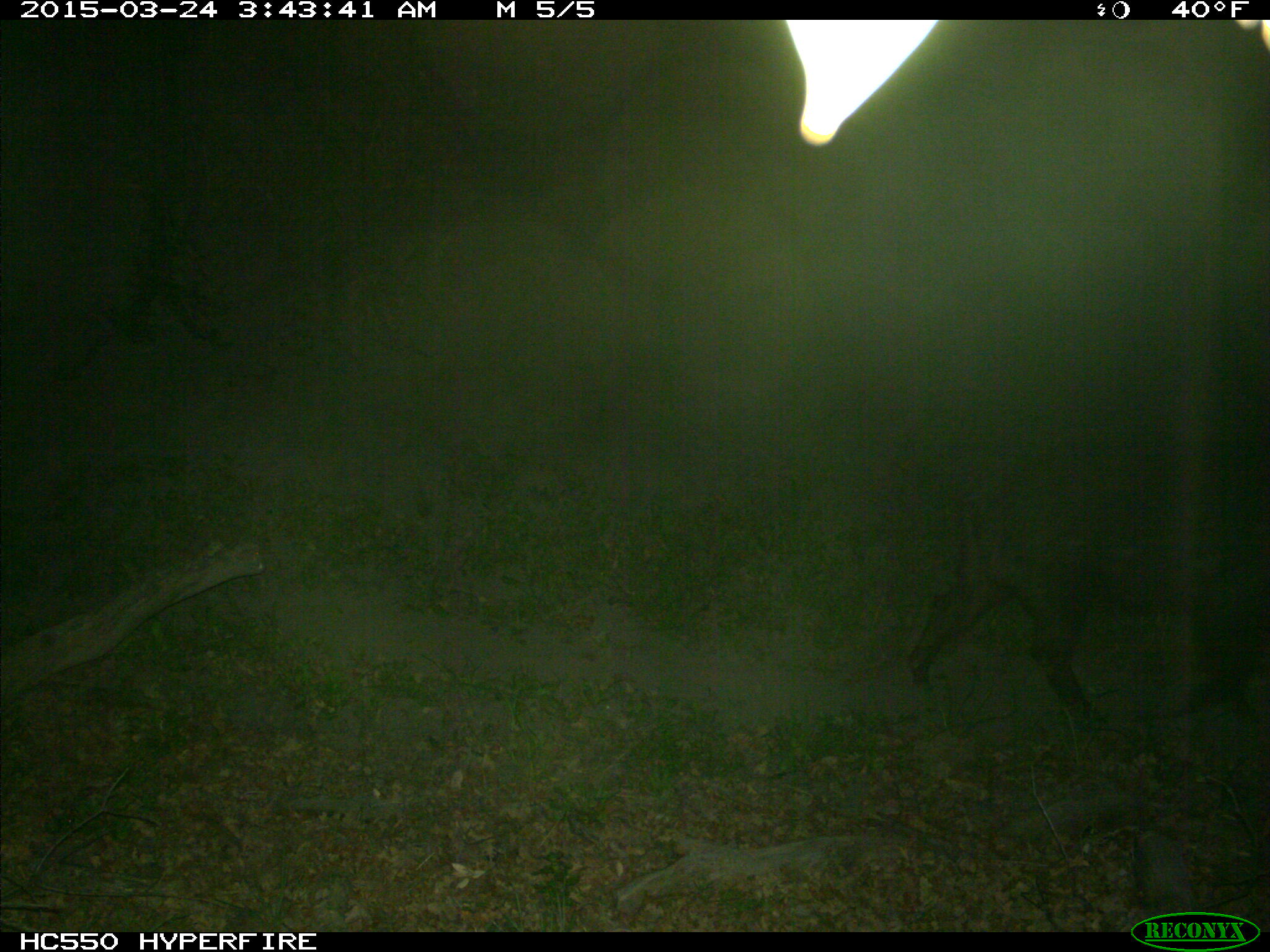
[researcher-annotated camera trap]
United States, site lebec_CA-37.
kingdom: Animalia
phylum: Chordata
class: Mammalia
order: Artiodactyla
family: Suidae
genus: Sus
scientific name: Sus scrofa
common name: wild boar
Sus scrofa (wild boar).